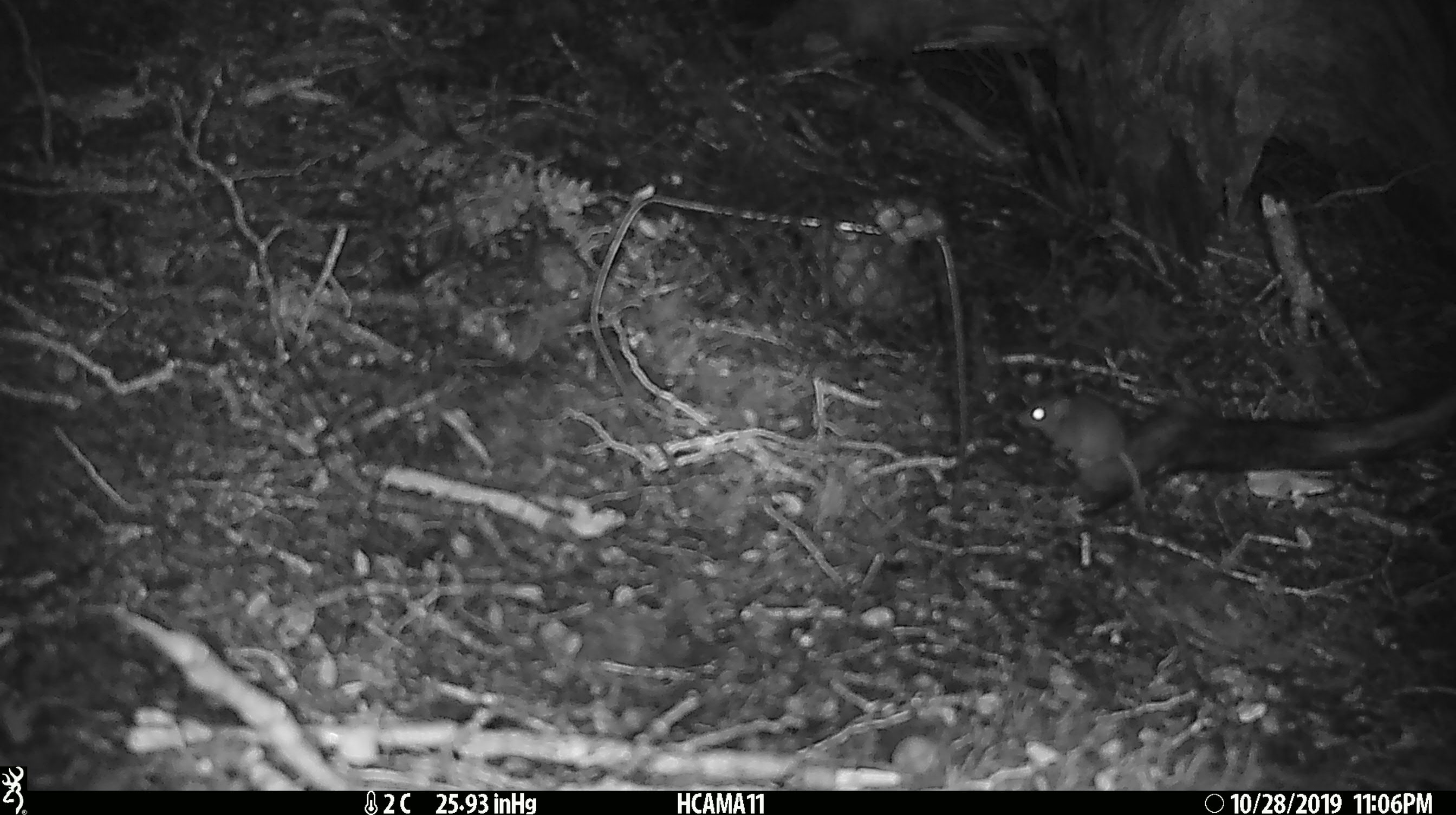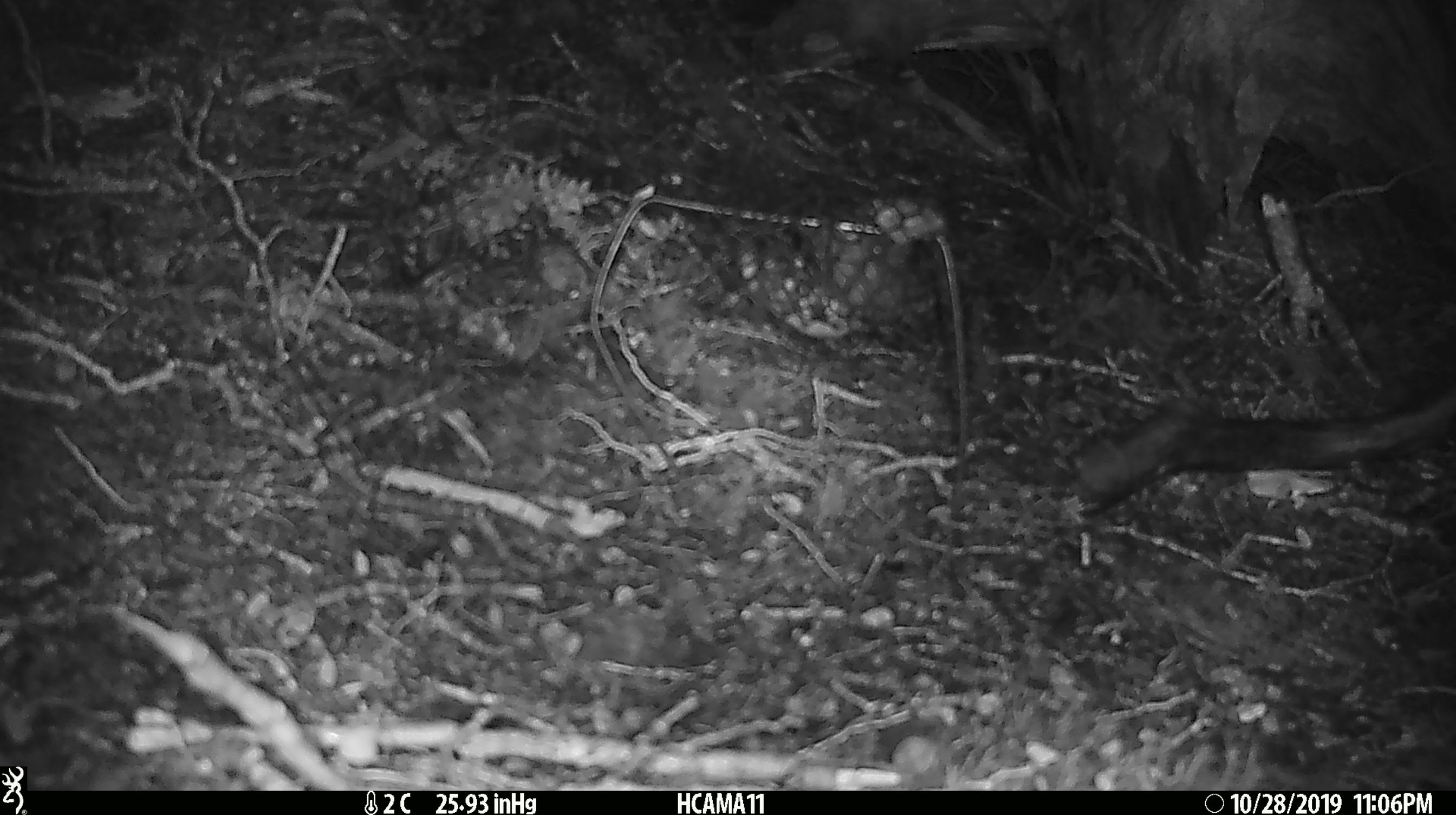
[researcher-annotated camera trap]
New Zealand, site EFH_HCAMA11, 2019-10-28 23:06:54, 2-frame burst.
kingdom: Animalia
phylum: Chordata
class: Mammalia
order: Rodentia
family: Muridae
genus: Mus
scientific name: Mus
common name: mouse